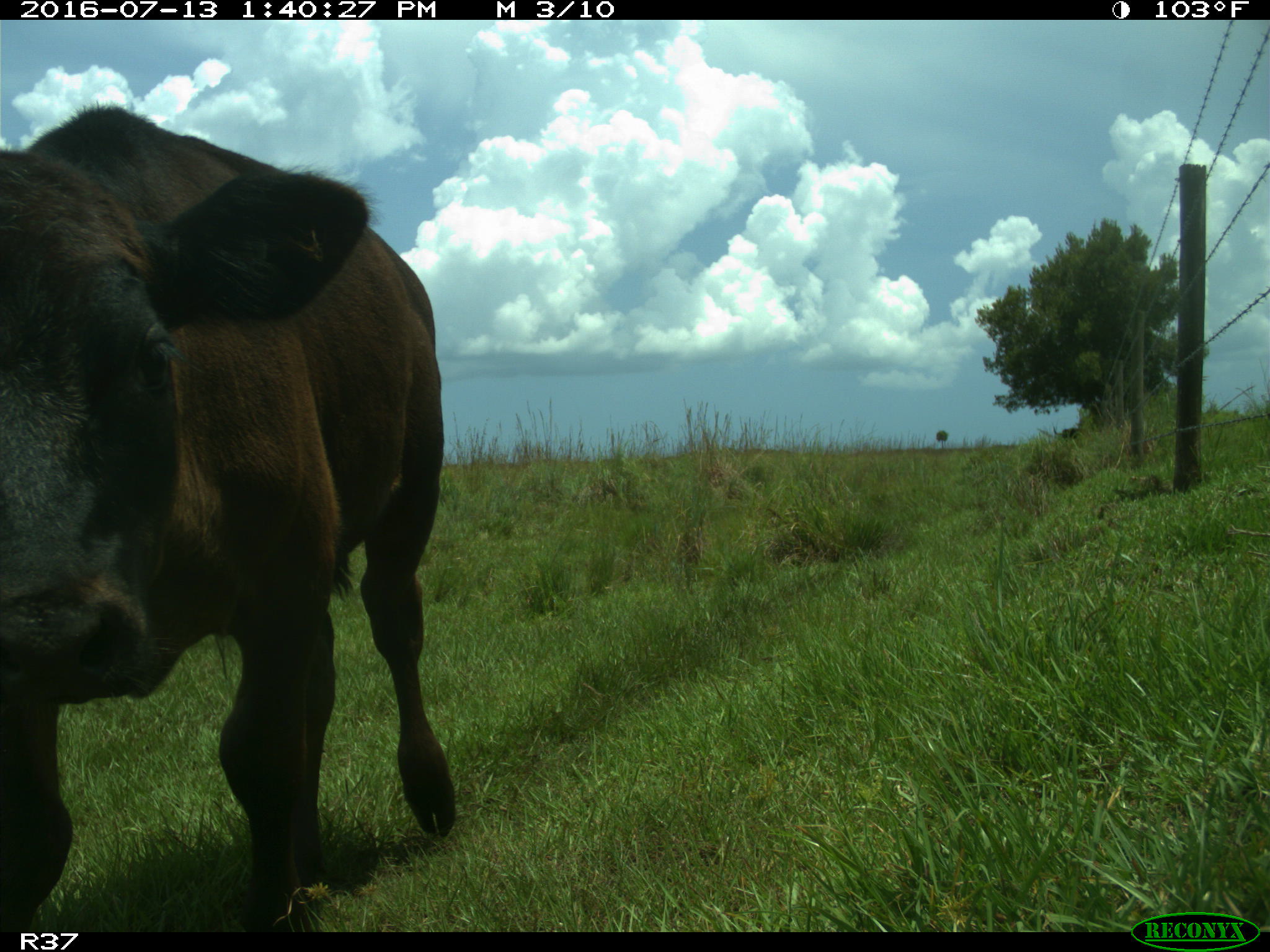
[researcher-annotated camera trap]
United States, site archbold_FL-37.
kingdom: Animalia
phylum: Chordata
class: Mammalia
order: Artiodactyla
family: Bovidae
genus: Bos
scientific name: Bos taurus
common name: domestic cow